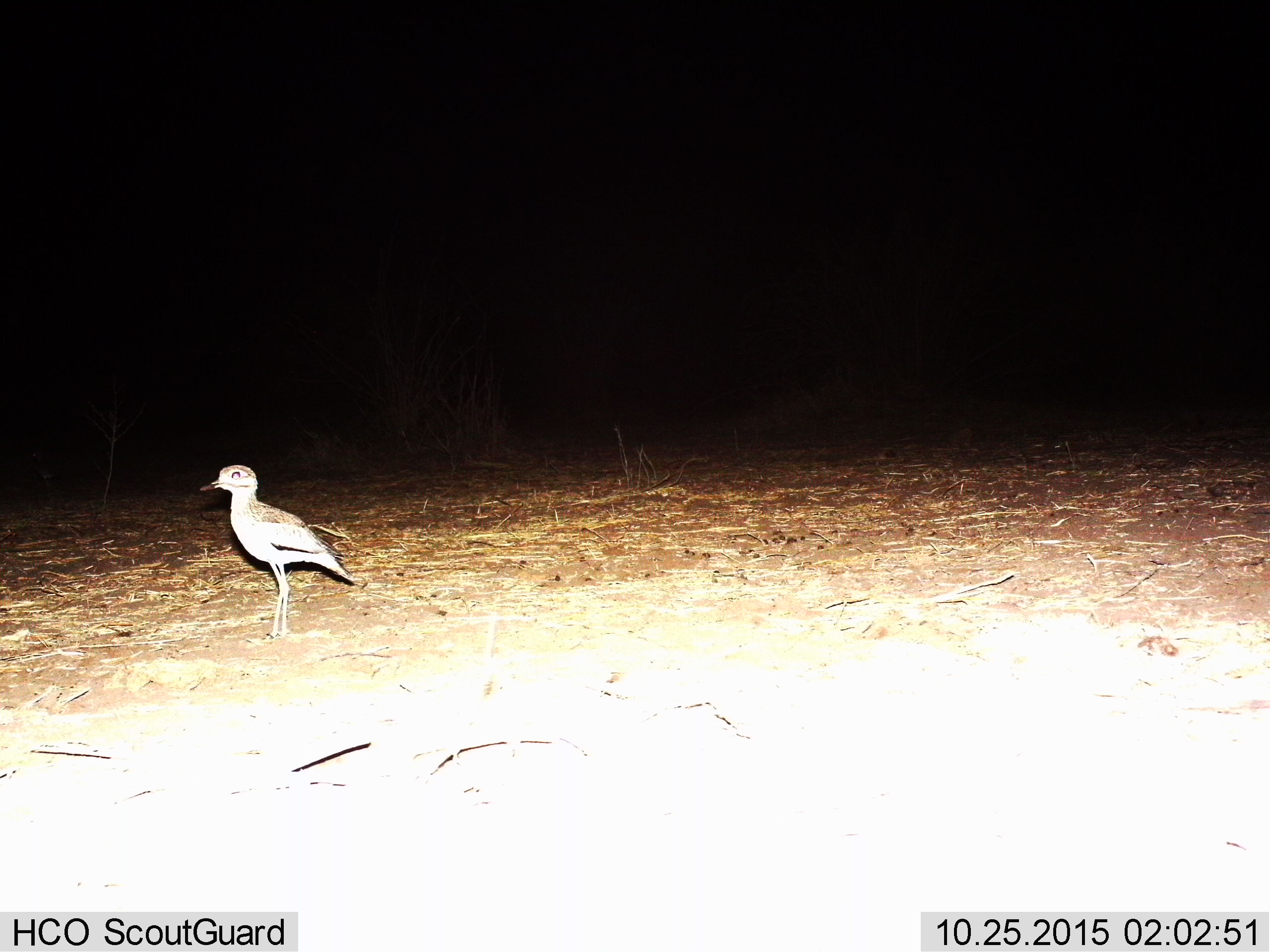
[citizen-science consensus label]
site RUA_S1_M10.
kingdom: Animalia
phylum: Chordata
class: Aves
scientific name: Aves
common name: bird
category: birdother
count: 1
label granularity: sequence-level